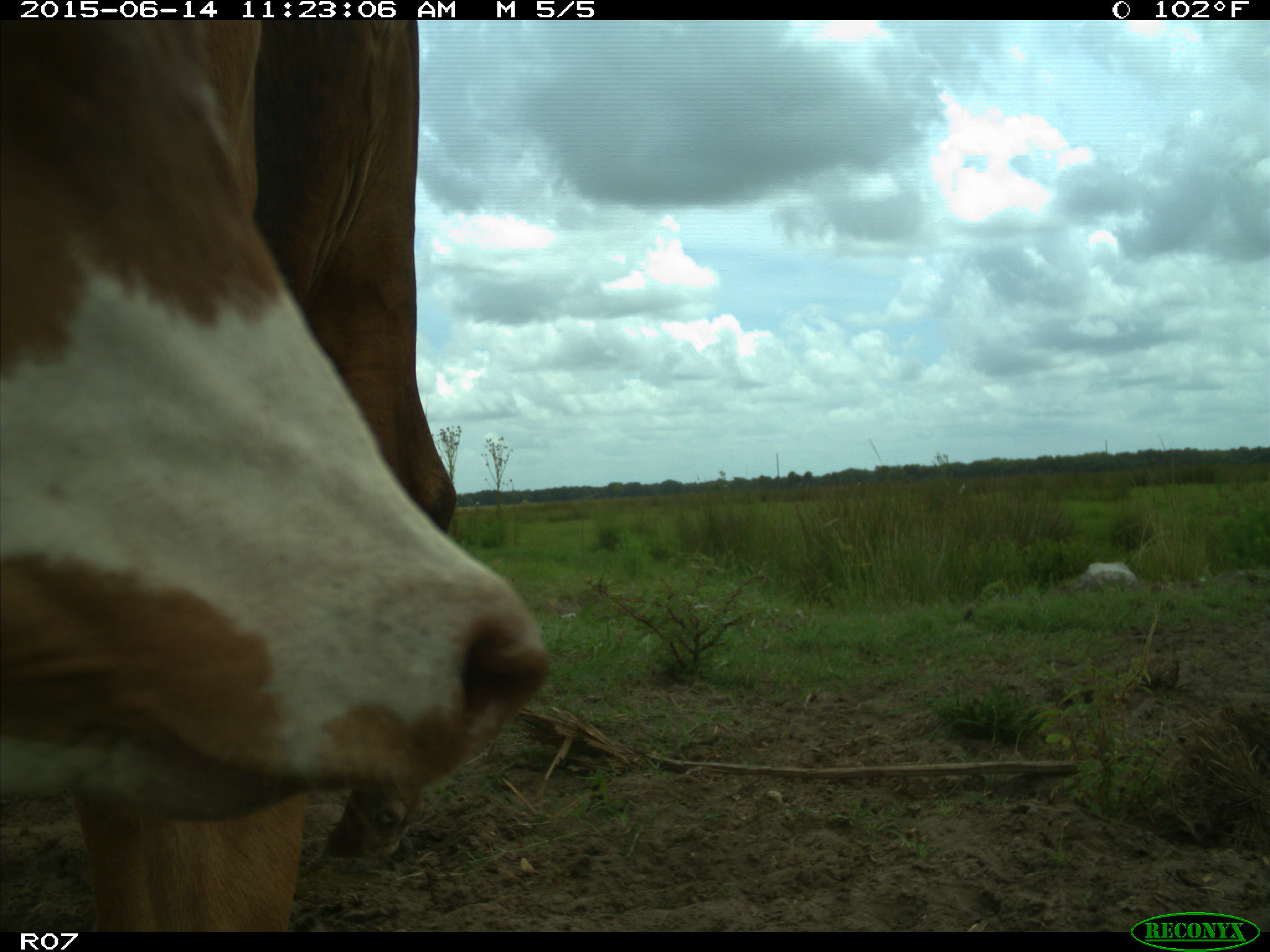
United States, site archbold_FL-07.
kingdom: Animalia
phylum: Chordata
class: Mammalia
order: Artiodactyla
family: Bovidae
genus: Bos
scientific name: Bos taurus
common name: domestic cow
Bos taurus (domestic cow).